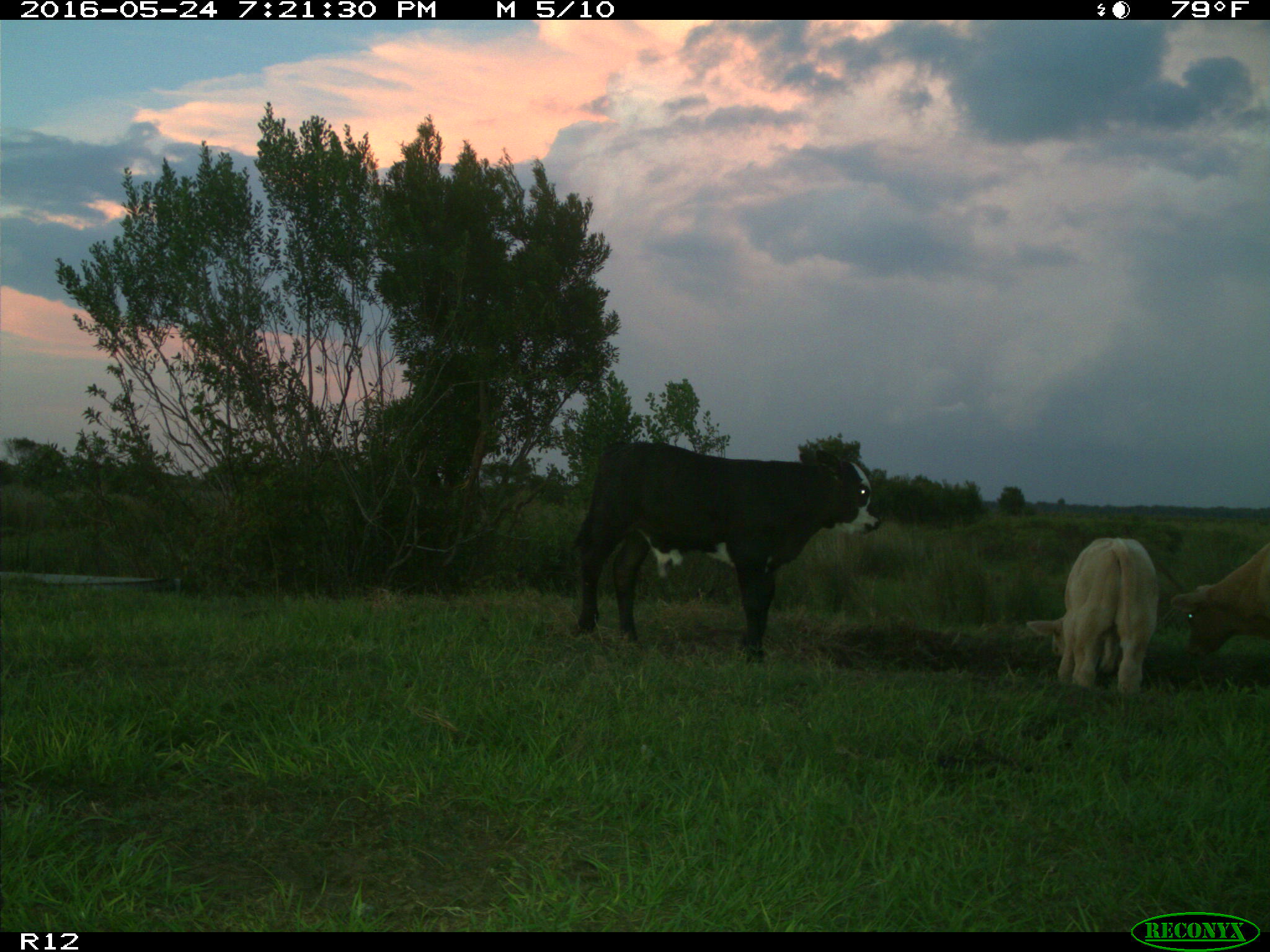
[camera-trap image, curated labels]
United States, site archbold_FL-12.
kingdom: Animalia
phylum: Chordata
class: Mammalia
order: Artiodactyla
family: Bovidae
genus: Bos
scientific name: Bos taurus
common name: domestic cow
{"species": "Bos taurus (domestic cow)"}